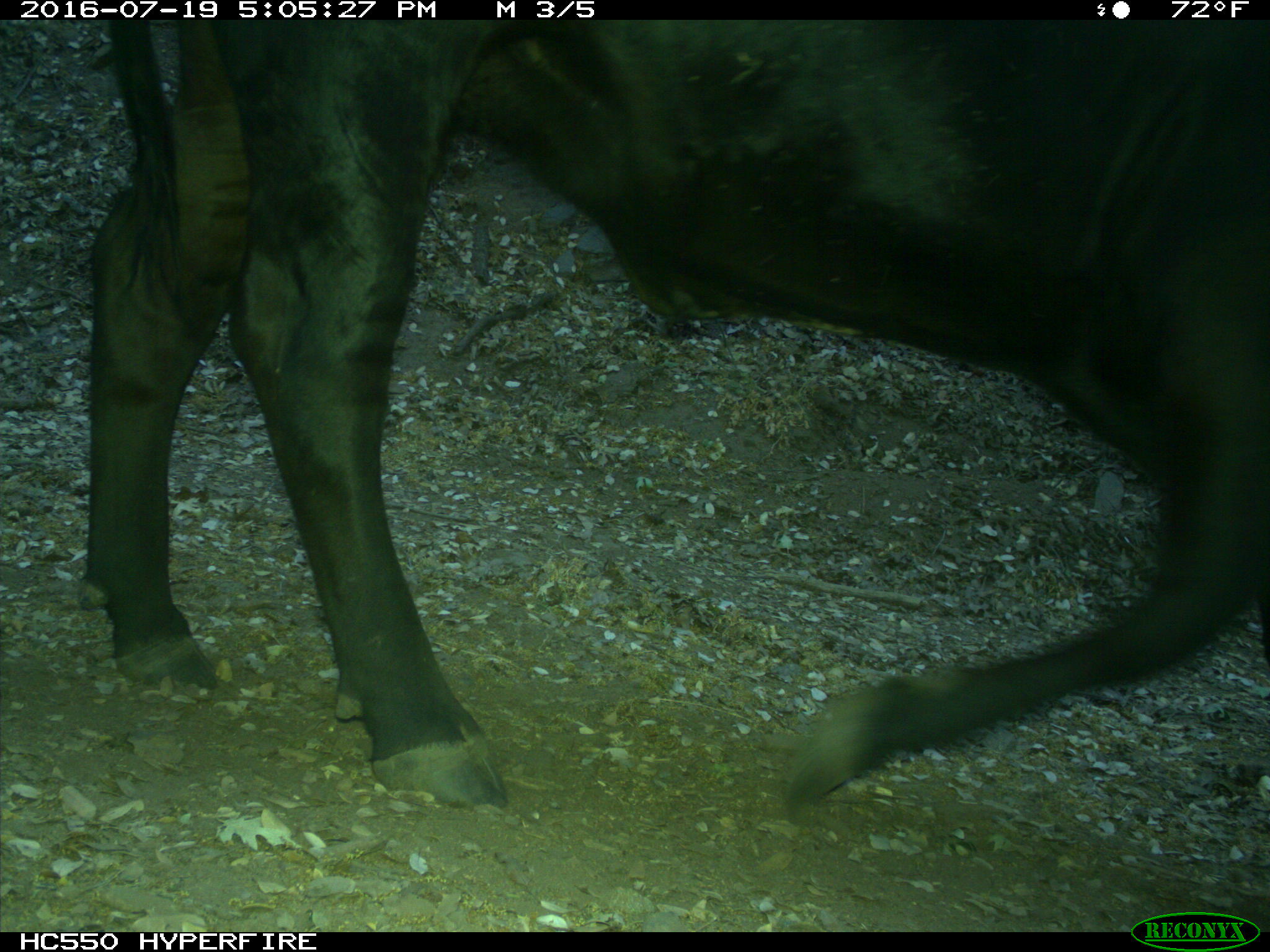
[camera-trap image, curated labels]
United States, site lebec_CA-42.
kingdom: Animalia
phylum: Chordata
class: Mammalia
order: Artiodactyla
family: Bovidae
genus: Bos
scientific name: Bos taurus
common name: domestic cow